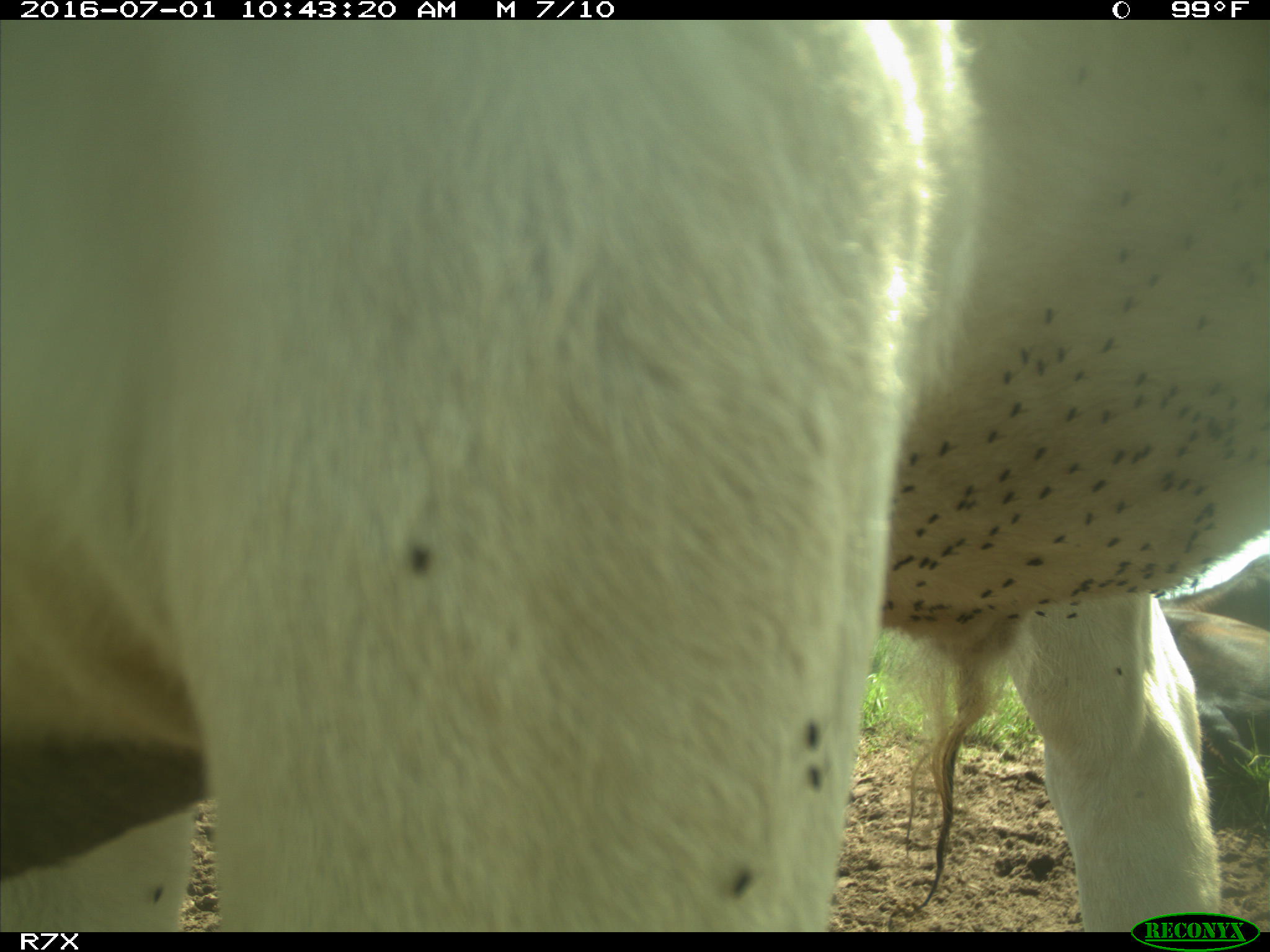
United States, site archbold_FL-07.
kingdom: Animalia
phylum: Chordata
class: Mammalia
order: Artiodactyla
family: Bovidae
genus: Bos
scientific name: Bos taurus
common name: domestic cow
Bos taurus (domestic cow).